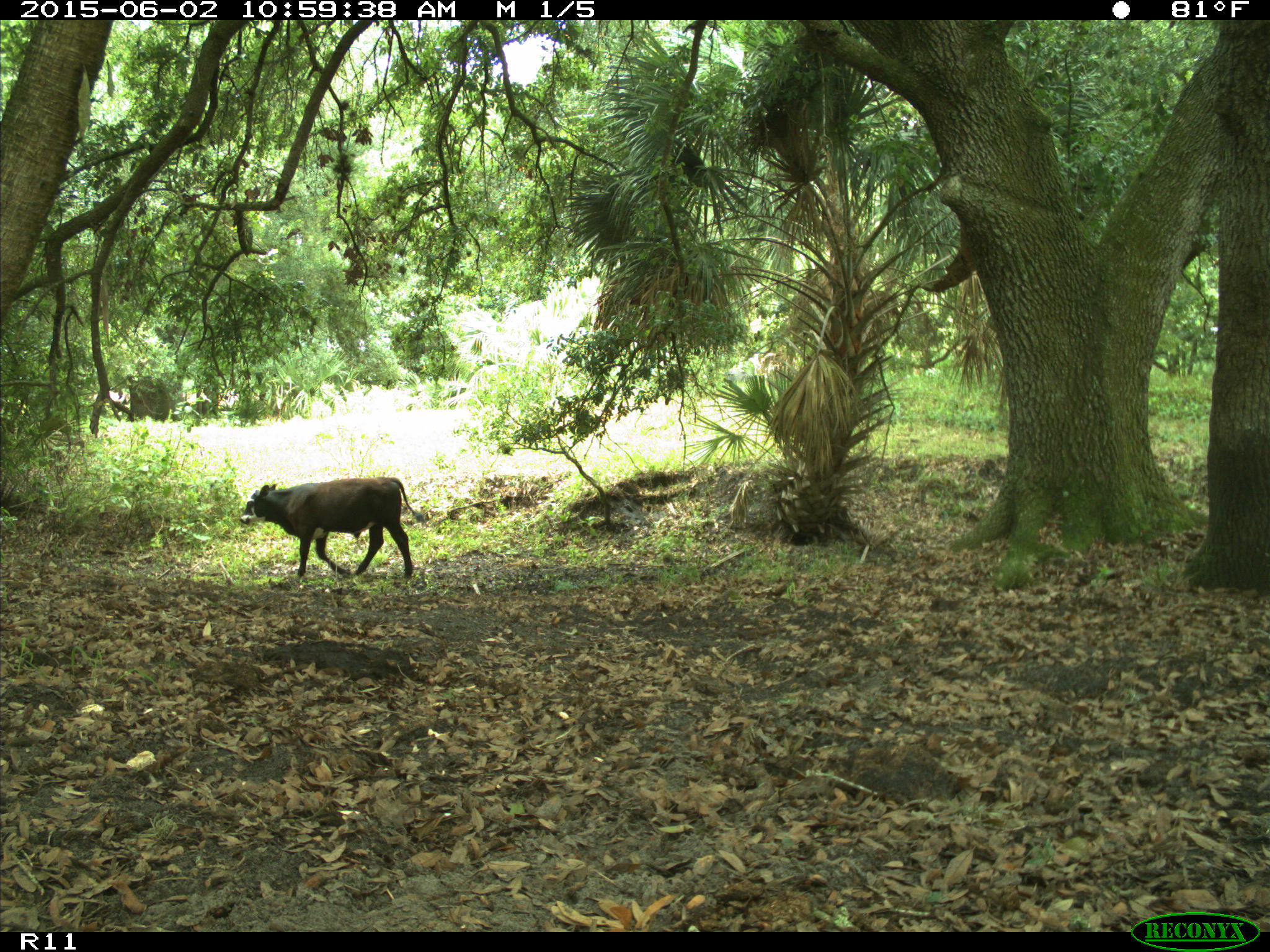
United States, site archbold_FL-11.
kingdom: Animalia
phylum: Chordata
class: Mammalia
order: Artiodactyla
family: Bovidae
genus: Bos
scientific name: Bos taurus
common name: domestic cow